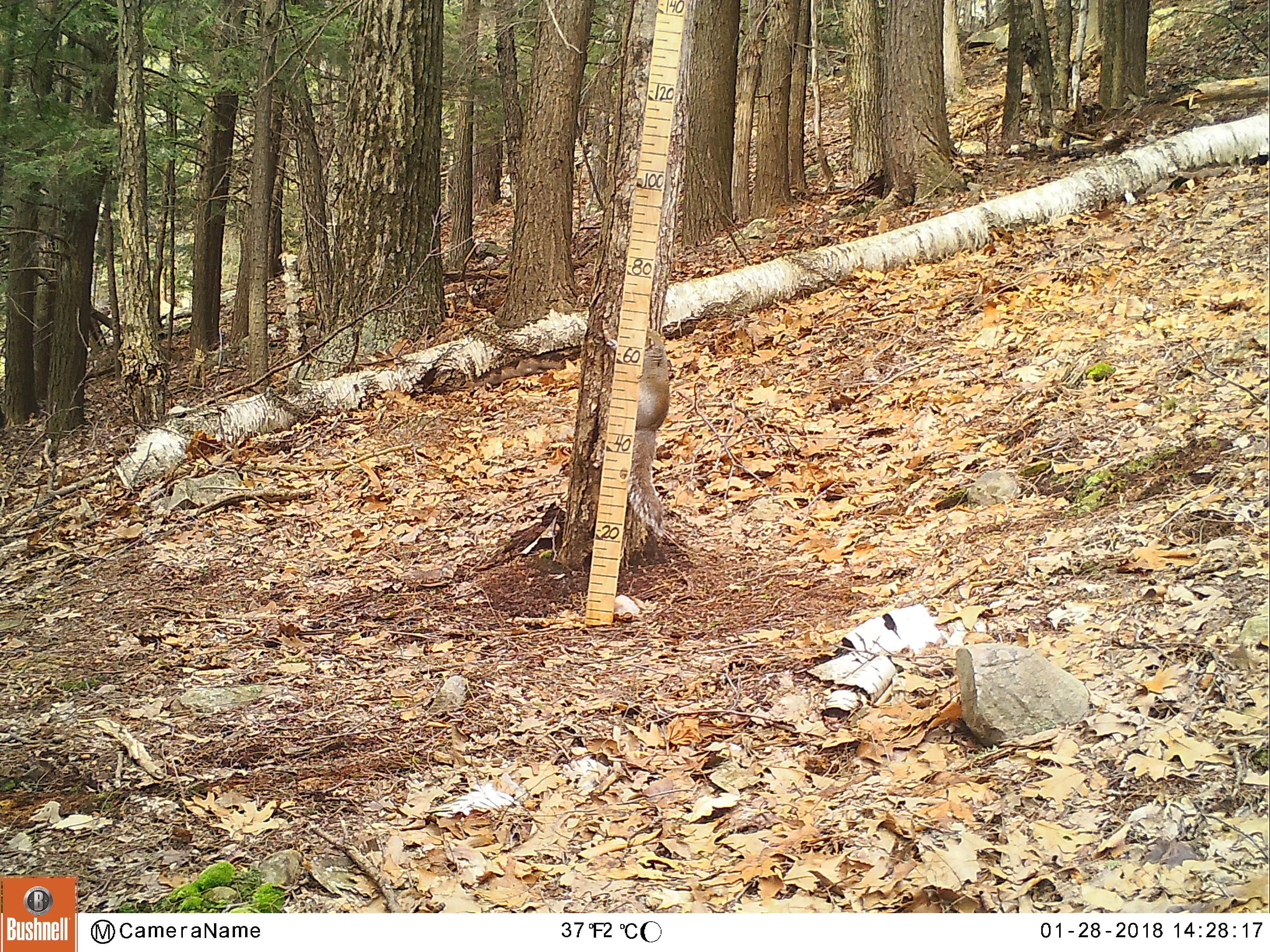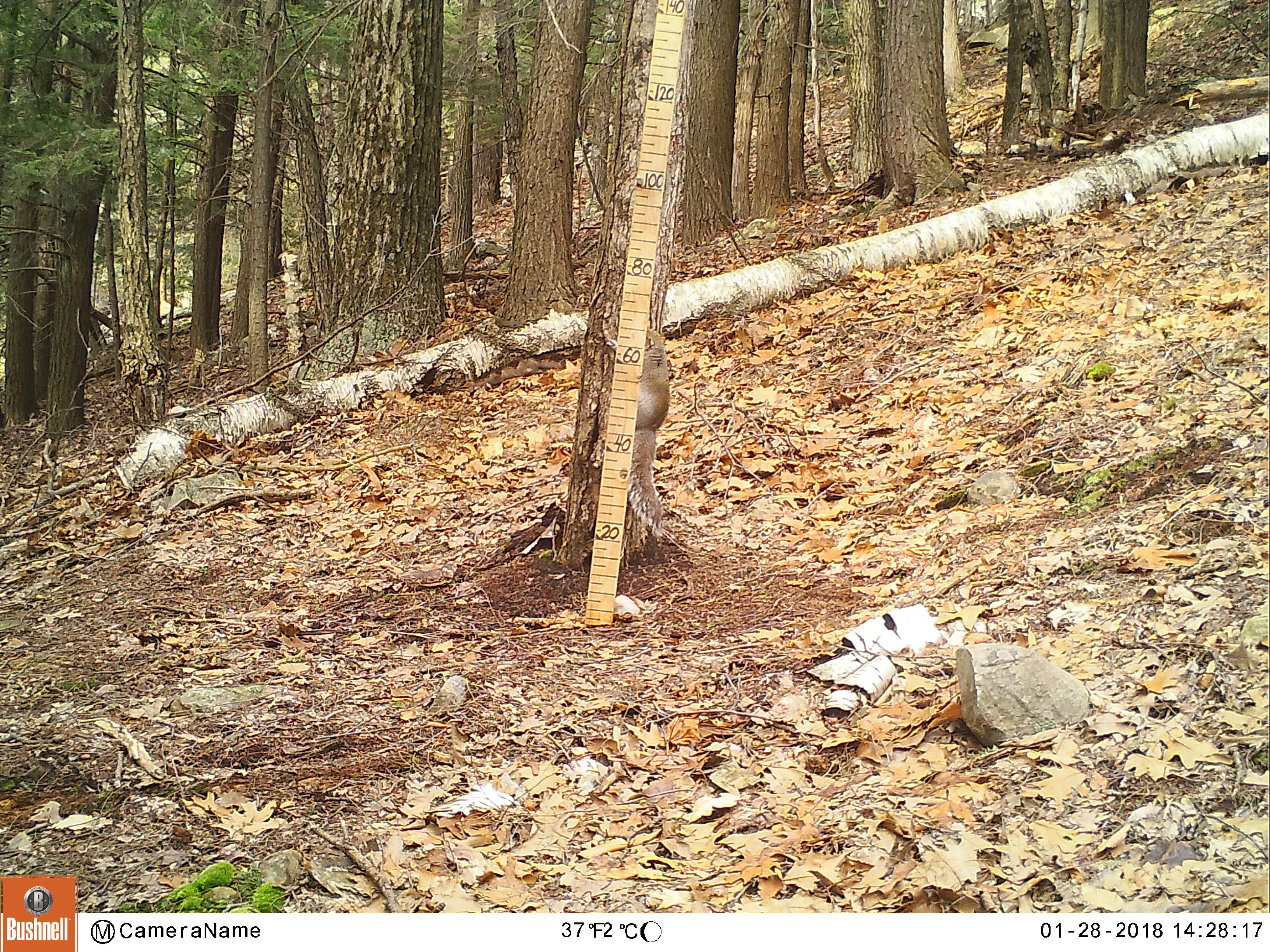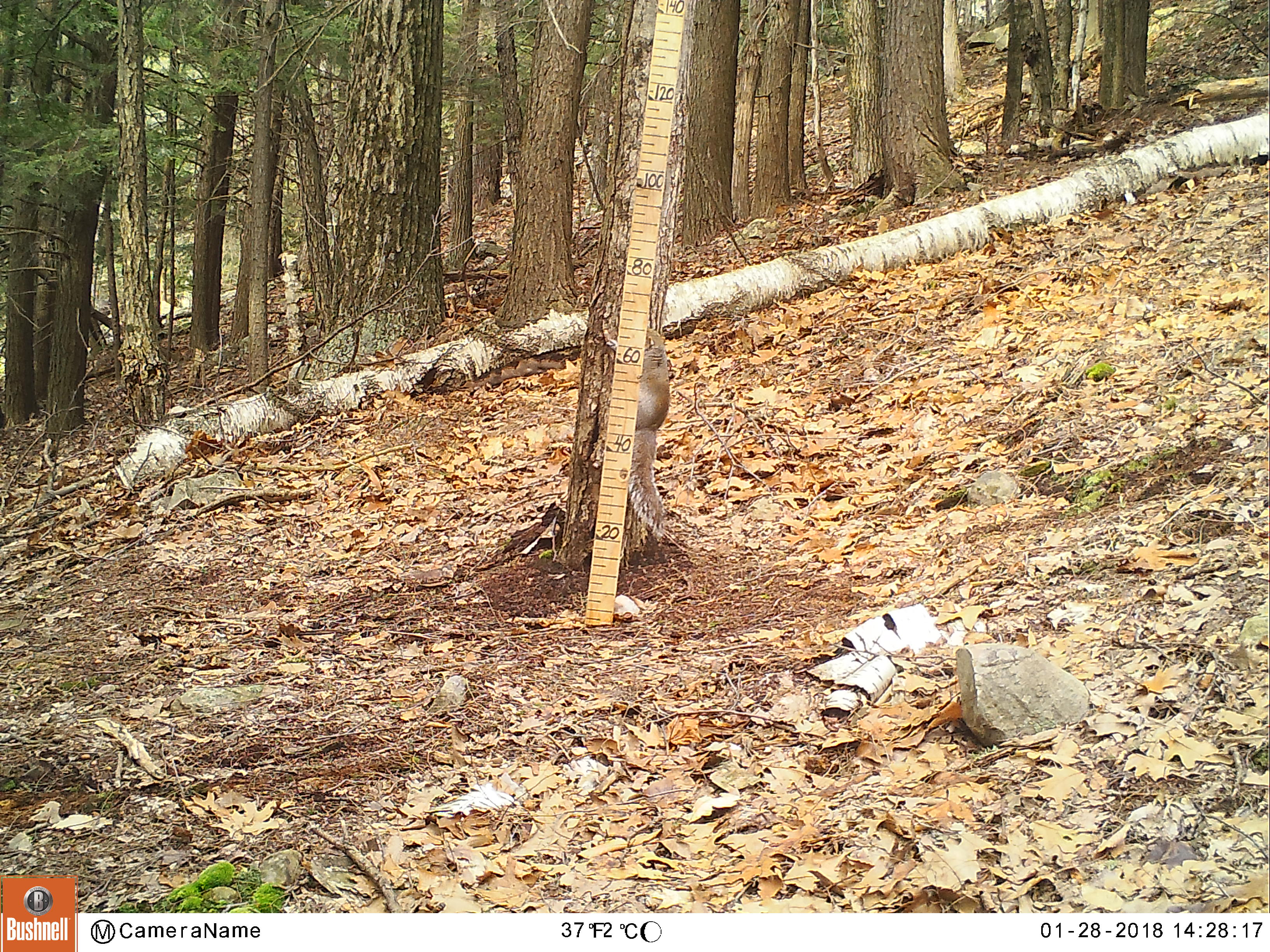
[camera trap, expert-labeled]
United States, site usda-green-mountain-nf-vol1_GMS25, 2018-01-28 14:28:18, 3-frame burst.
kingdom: Animalia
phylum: Chordata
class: Mammalia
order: Rodentia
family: Sciuridae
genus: Sciurus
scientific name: Sciurus carolinensis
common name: gray squirrel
Gray squirrel (Sciurus carolinensis).